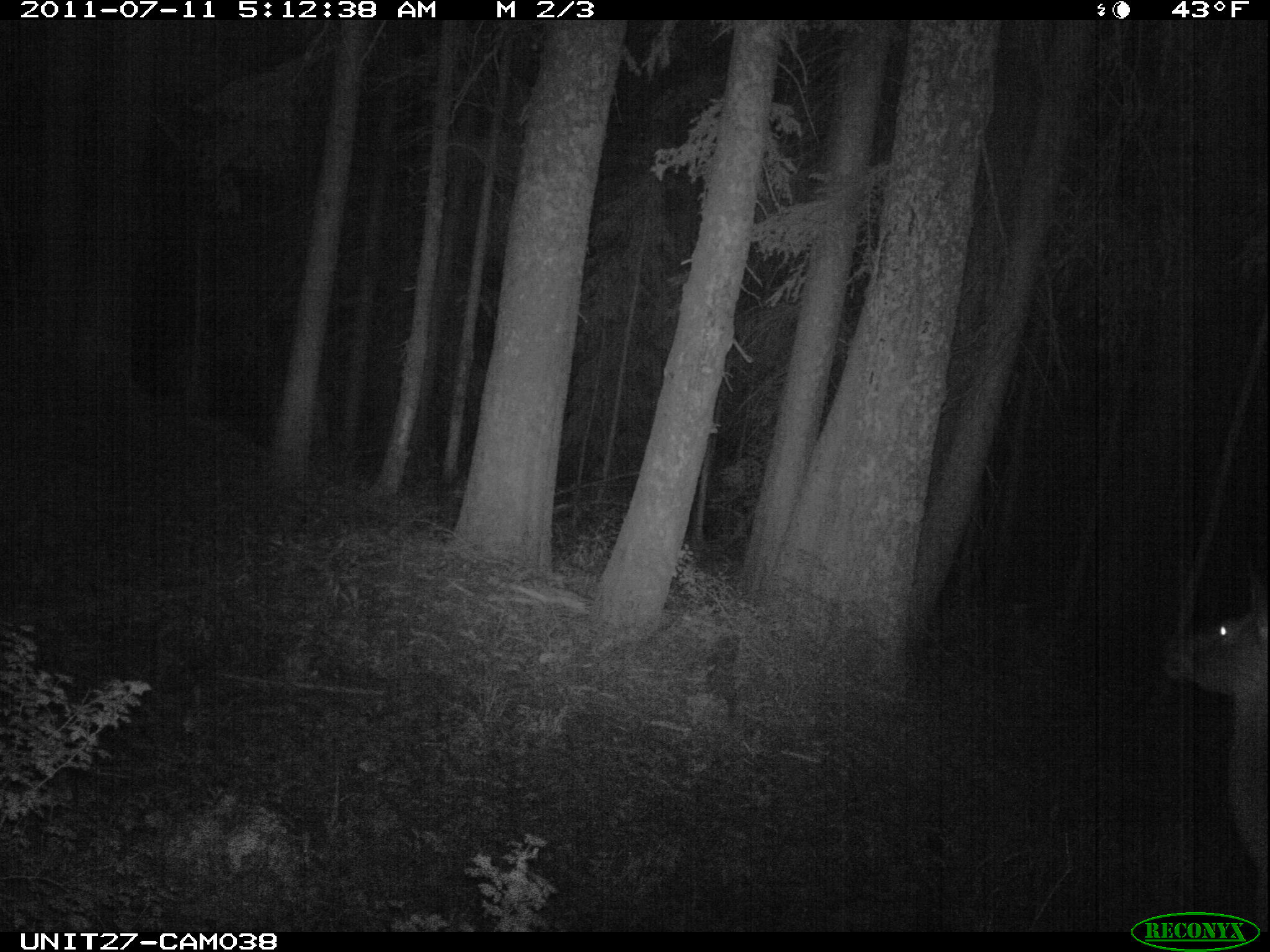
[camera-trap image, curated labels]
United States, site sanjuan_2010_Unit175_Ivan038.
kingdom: Animalia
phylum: Chordata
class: Mammalia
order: Artiodactyla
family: Cervidae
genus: Cervus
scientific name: Cervus elaphus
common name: red deer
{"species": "Cervus elaphus (red deer)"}